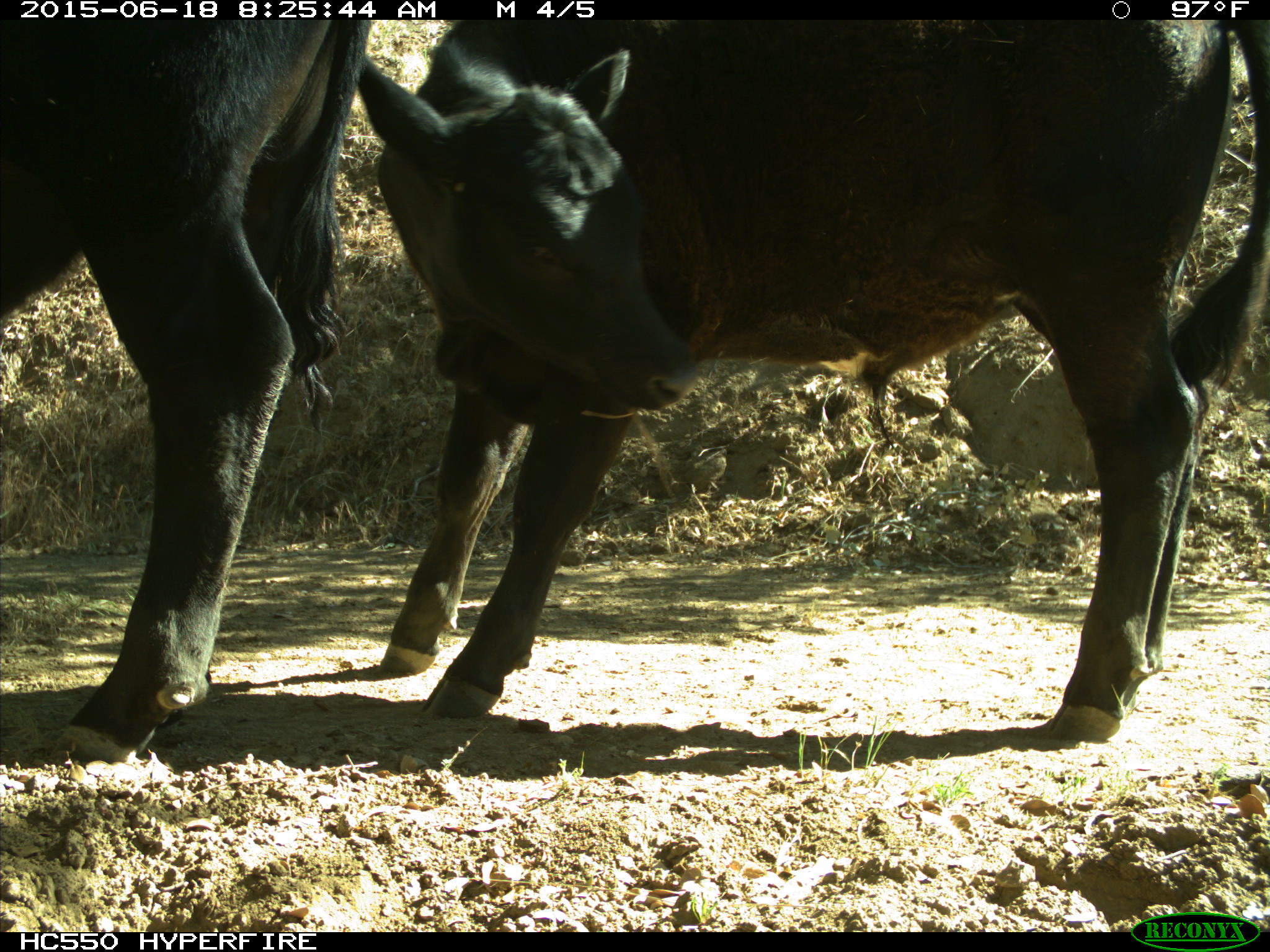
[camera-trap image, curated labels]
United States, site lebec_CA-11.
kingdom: Animalia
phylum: Chordata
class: Mammalia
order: Artiodactyla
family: Bovidae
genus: Bos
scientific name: Bos taurus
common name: domestic cow